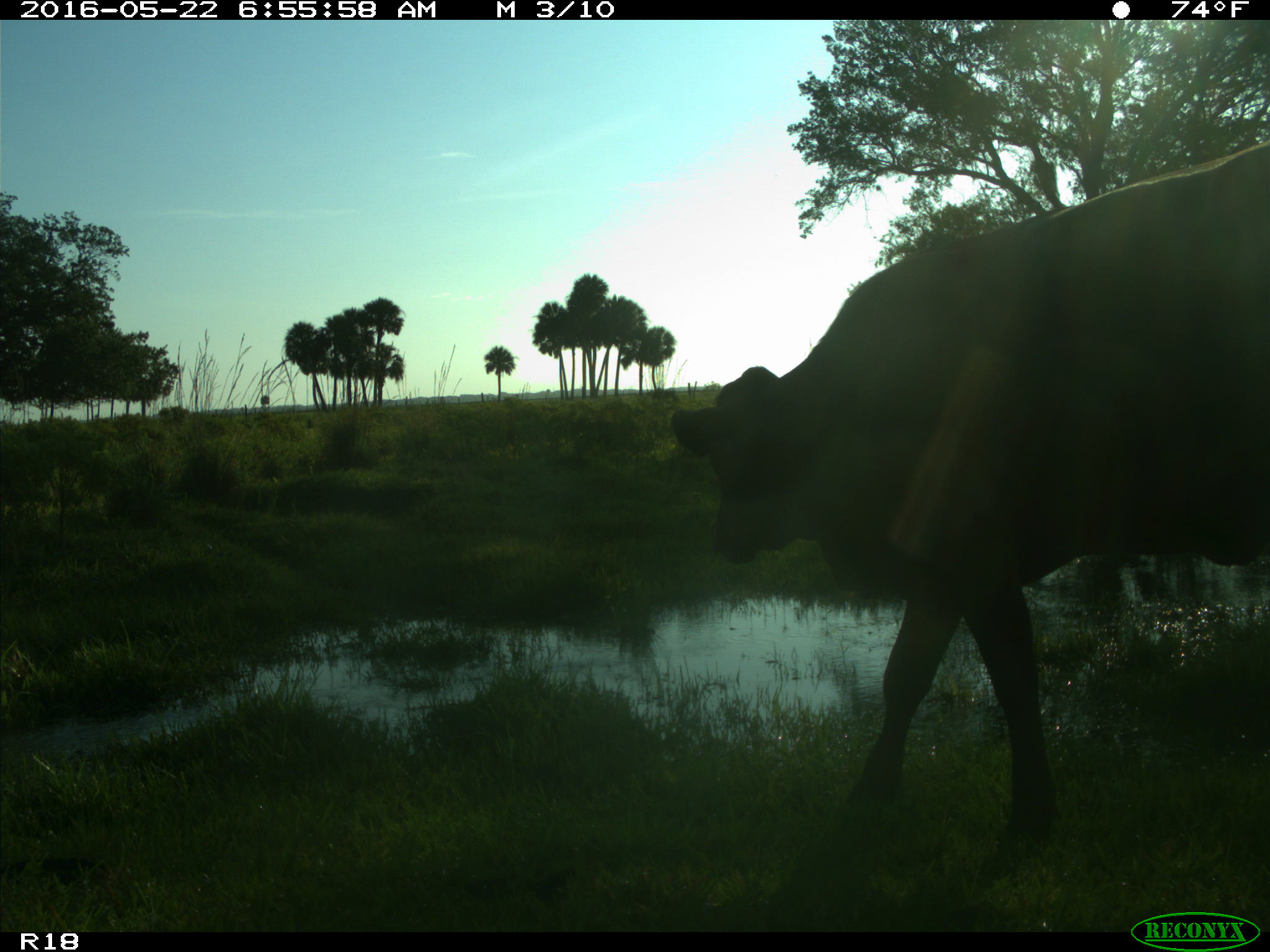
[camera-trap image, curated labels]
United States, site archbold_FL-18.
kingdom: Animalia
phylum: Chordata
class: Mammalia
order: Artiodactyla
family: Bovidae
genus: Bos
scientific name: Bos taurus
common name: domestic cow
Bos taurus (domestic cow).